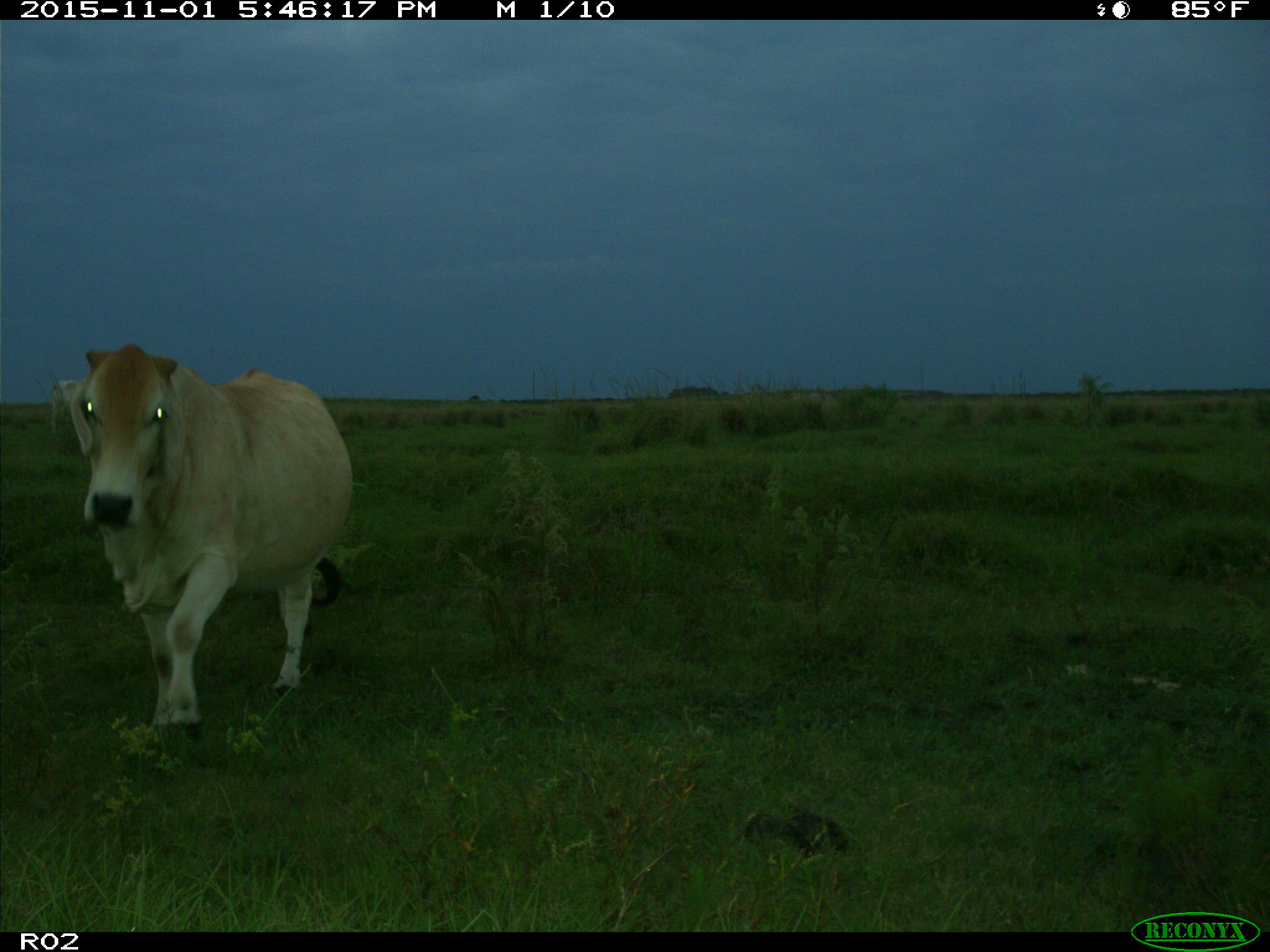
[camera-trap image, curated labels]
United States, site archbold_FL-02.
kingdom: Animalia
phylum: Chordata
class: Mammalia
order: Artiodactyla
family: Bovidae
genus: Bos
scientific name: Bos taurus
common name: domestic cow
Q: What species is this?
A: Bos taurus (domestic cow).